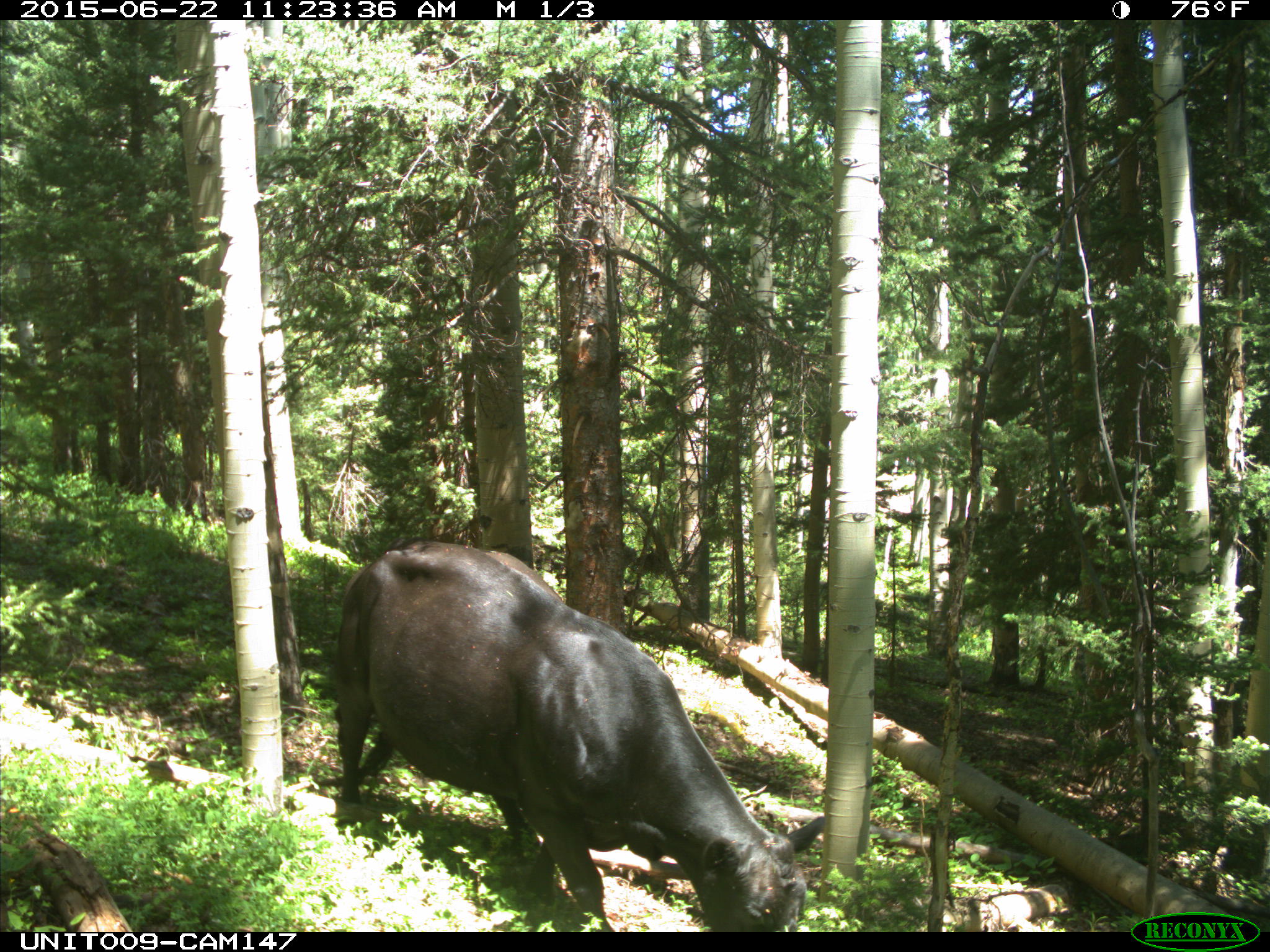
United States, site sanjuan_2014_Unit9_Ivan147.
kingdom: Animalia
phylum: Chordata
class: Mammalia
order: Artiodactyla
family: Bovidae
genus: Bos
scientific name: Bos taurus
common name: domestic cow